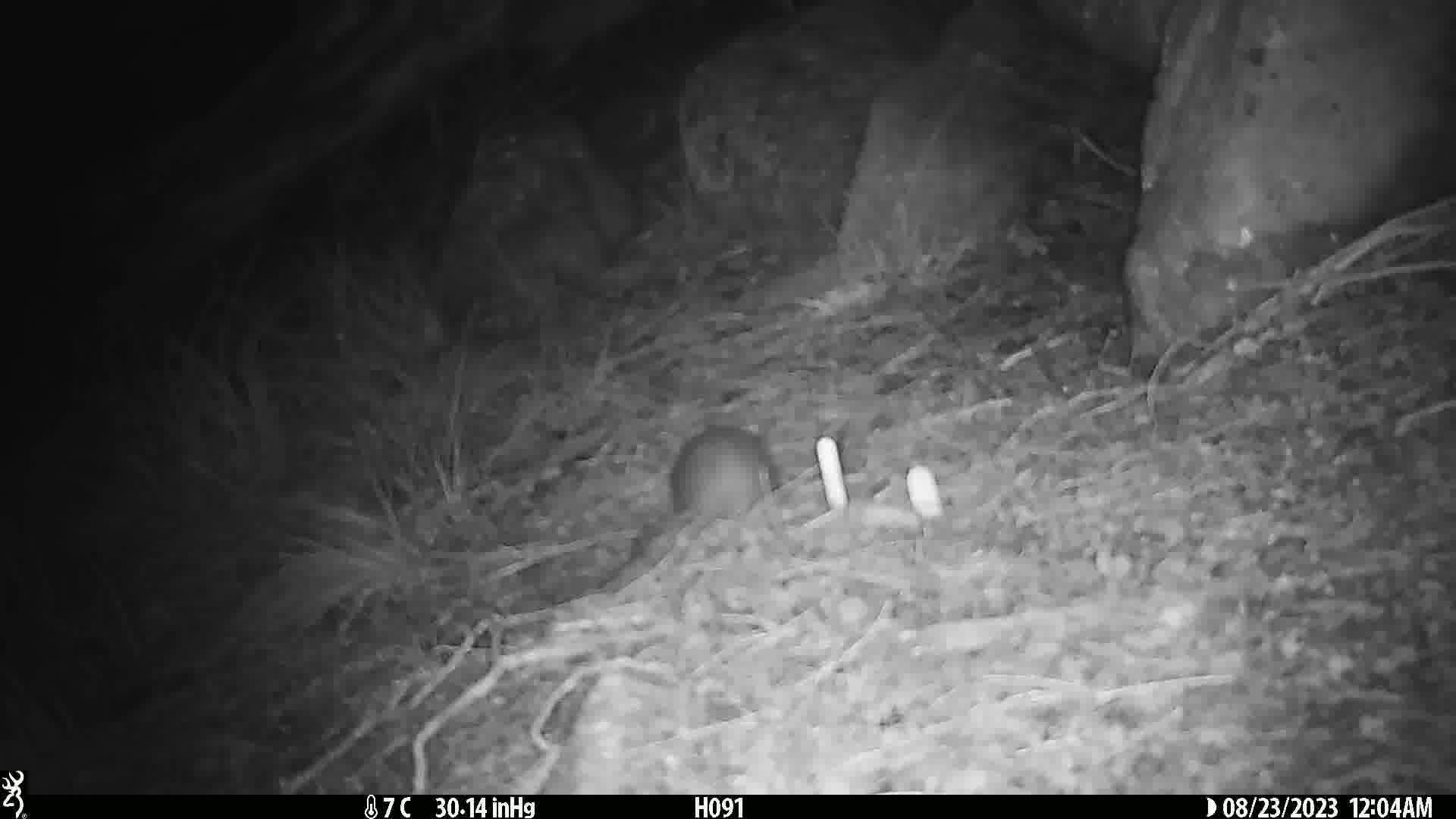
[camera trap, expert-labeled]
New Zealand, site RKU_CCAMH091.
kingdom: Animalia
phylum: Chordata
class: Mammalia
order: Rodentia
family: Muridae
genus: Rattus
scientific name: Rattus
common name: rat